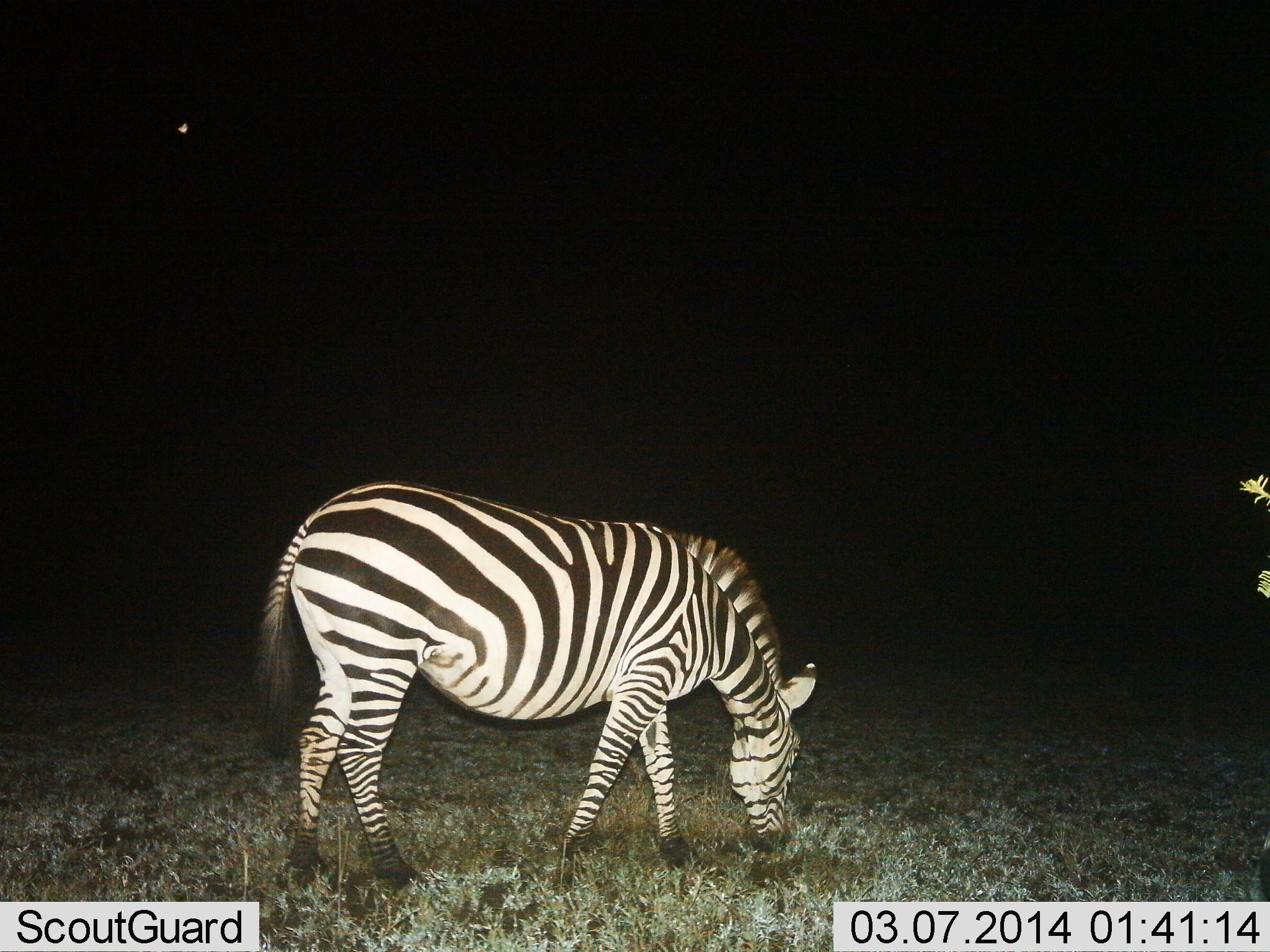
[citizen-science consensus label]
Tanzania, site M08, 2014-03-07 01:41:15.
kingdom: Animalia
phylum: Chordata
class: Mammalia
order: Perissodactyla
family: Equidae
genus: Equus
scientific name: Equus quagga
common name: plains zebra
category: zebra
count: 1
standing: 14%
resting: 0%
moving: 2%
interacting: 0%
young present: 0%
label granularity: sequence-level